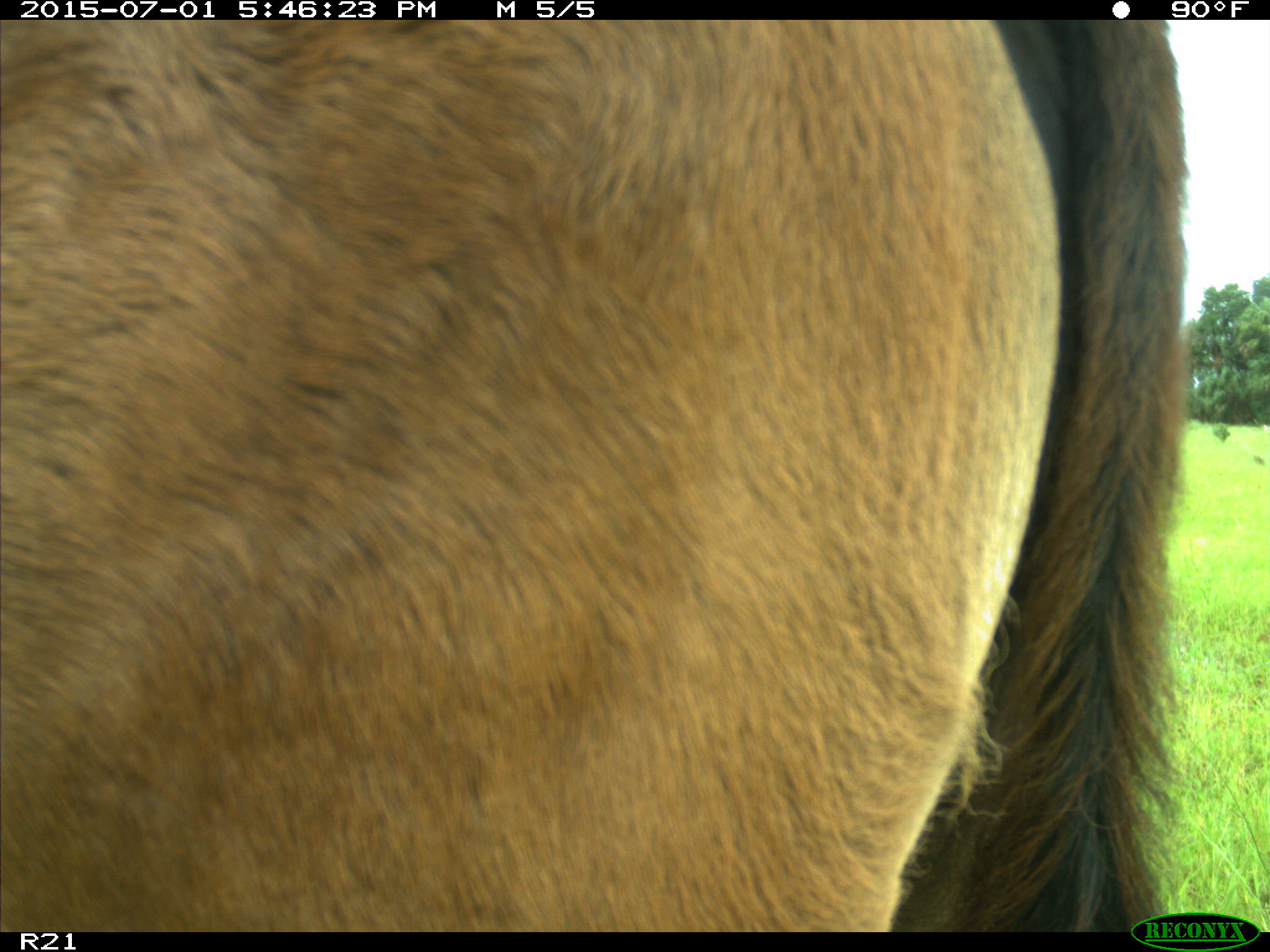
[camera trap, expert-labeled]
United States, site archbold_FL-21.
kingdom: Animalia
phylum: Chordata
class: Mammalia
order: Artiodactyla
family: Bovidae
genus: Bos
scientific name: Bos taurus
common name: domestic cow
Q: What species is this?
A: Bos taurus (domestic cow).